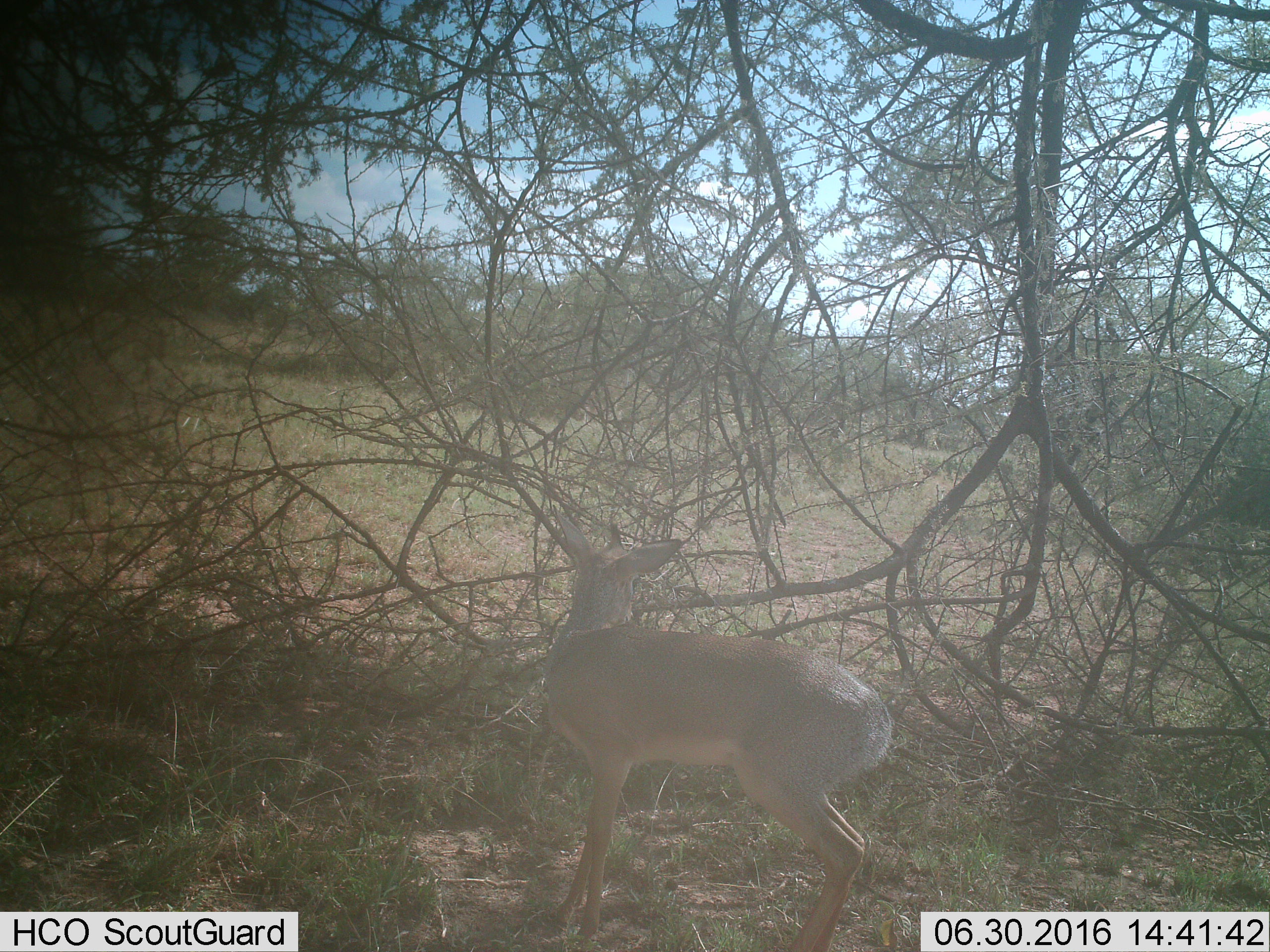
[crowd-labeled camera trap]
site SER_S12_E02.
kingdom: Animalia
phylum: Chordata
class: Mammalia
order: Artiodactyla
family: Bovidae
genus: Madoqua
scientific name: Madoqua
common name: dik-dik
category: dikdik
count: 1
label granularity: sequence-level